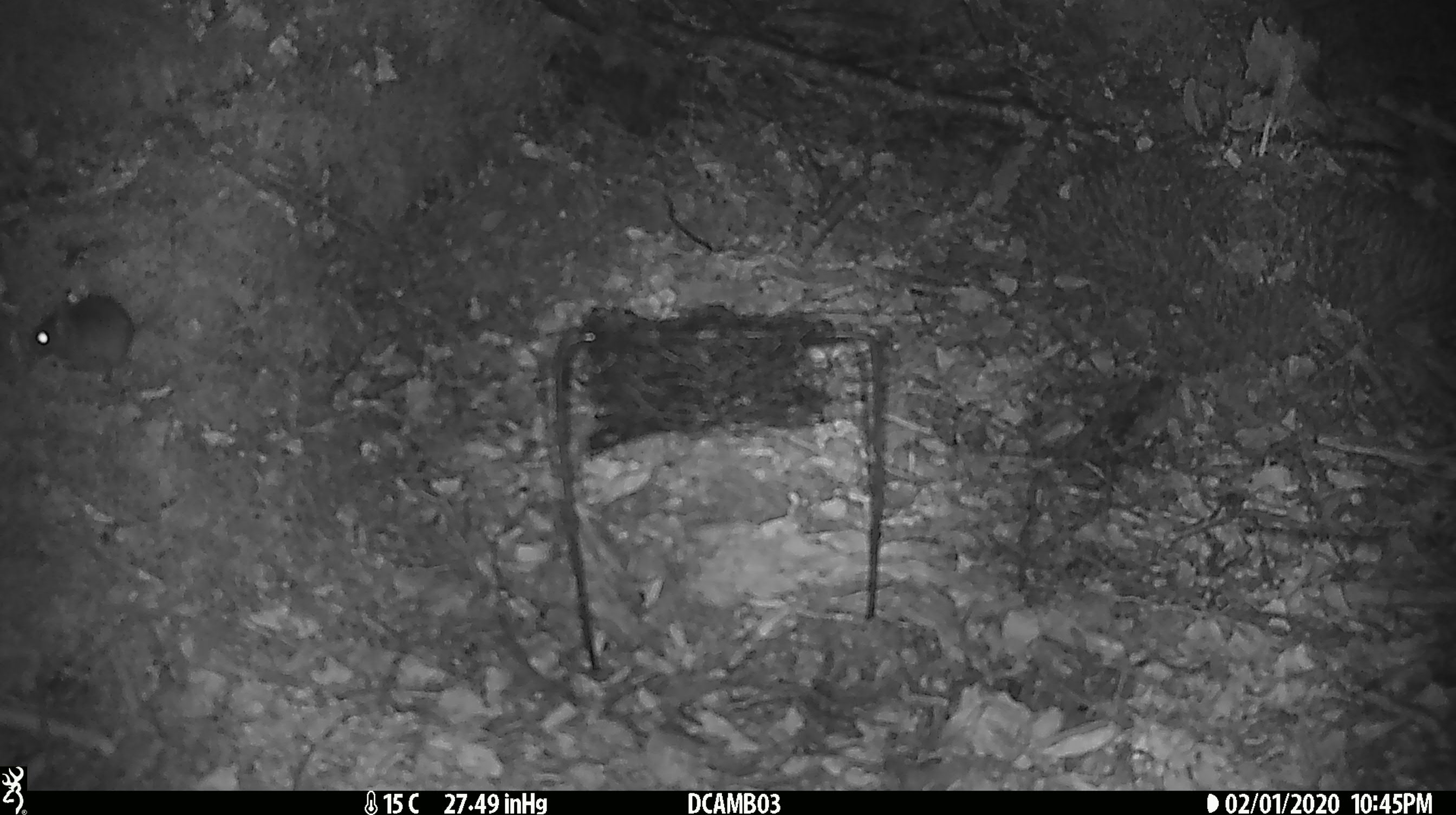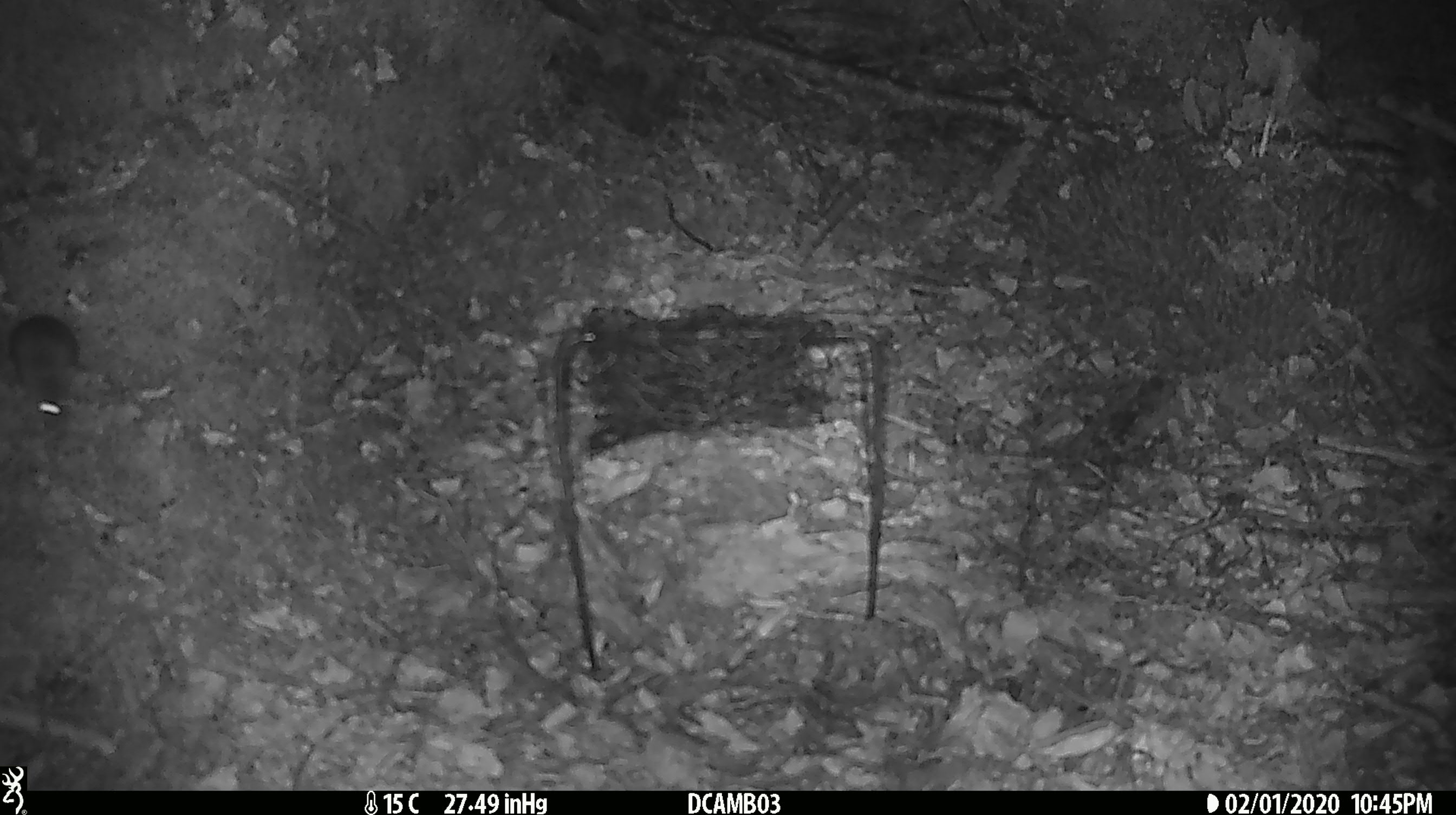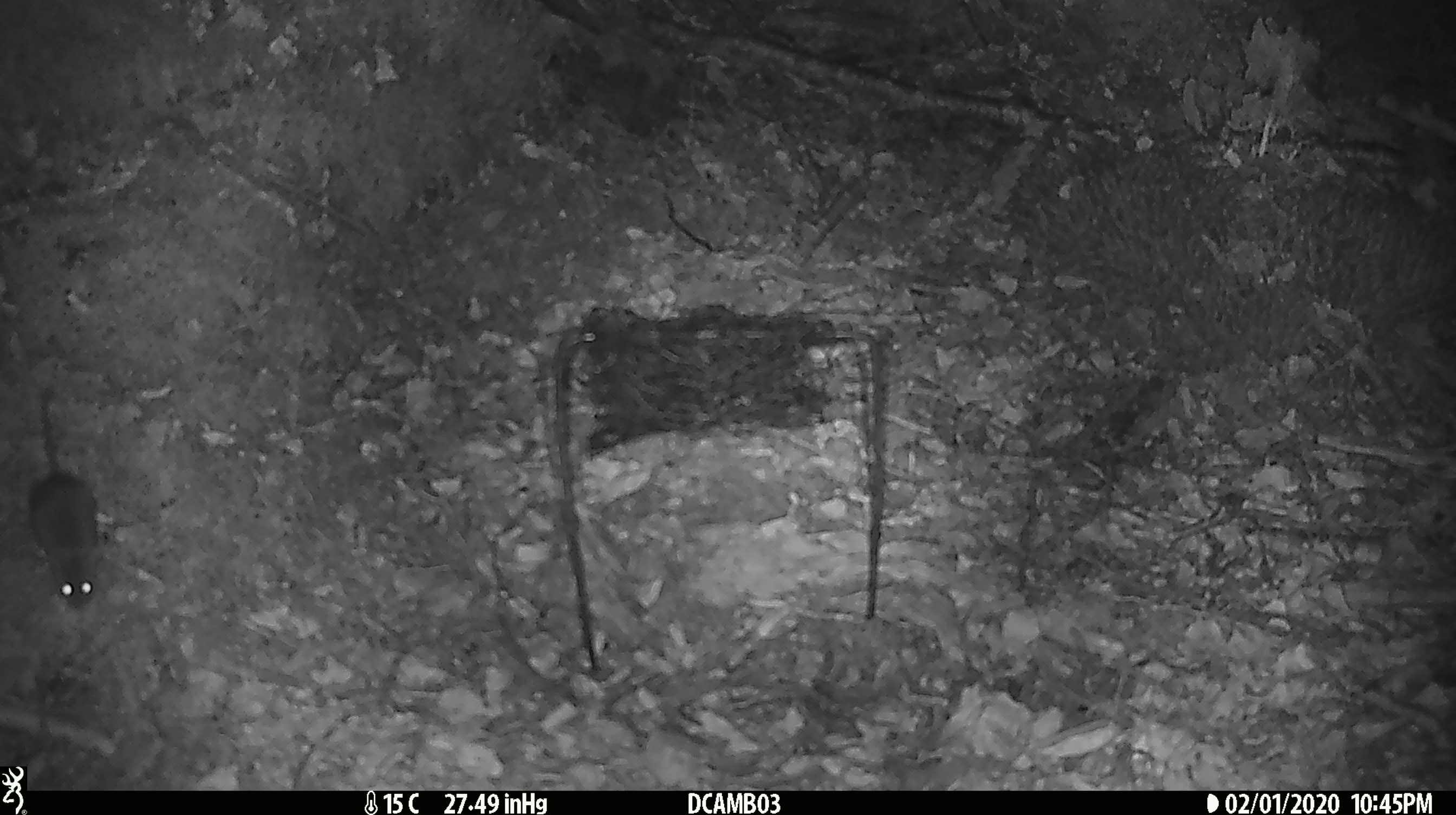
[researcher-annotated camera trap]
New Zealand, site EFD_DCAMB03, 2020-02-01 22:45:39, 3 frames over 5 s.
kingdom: Animalia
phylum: Chordata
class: Mammalia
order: Rodentia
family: Muridae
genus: Mus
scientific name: Mus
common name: mouse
Mouse (Mus).